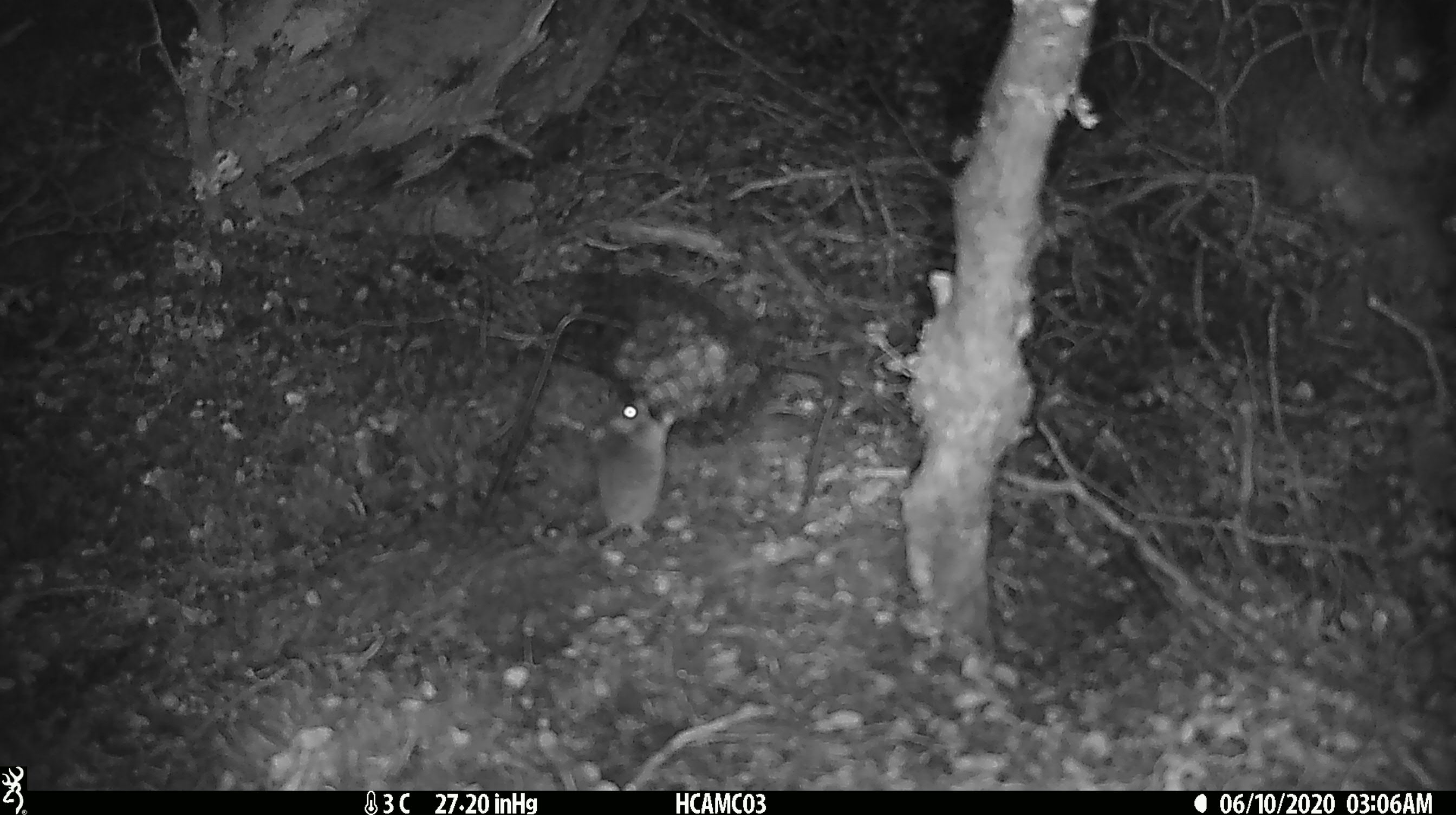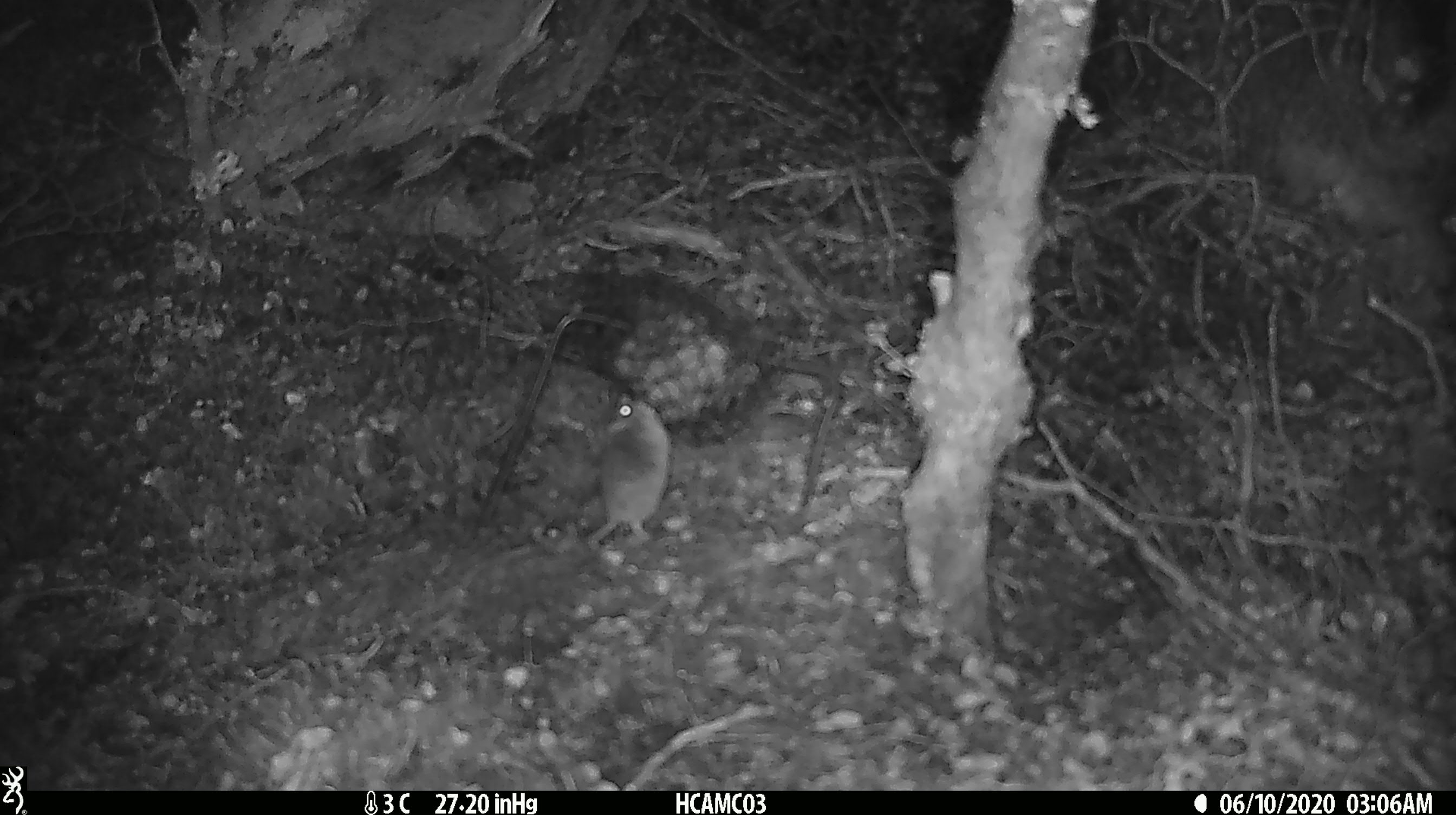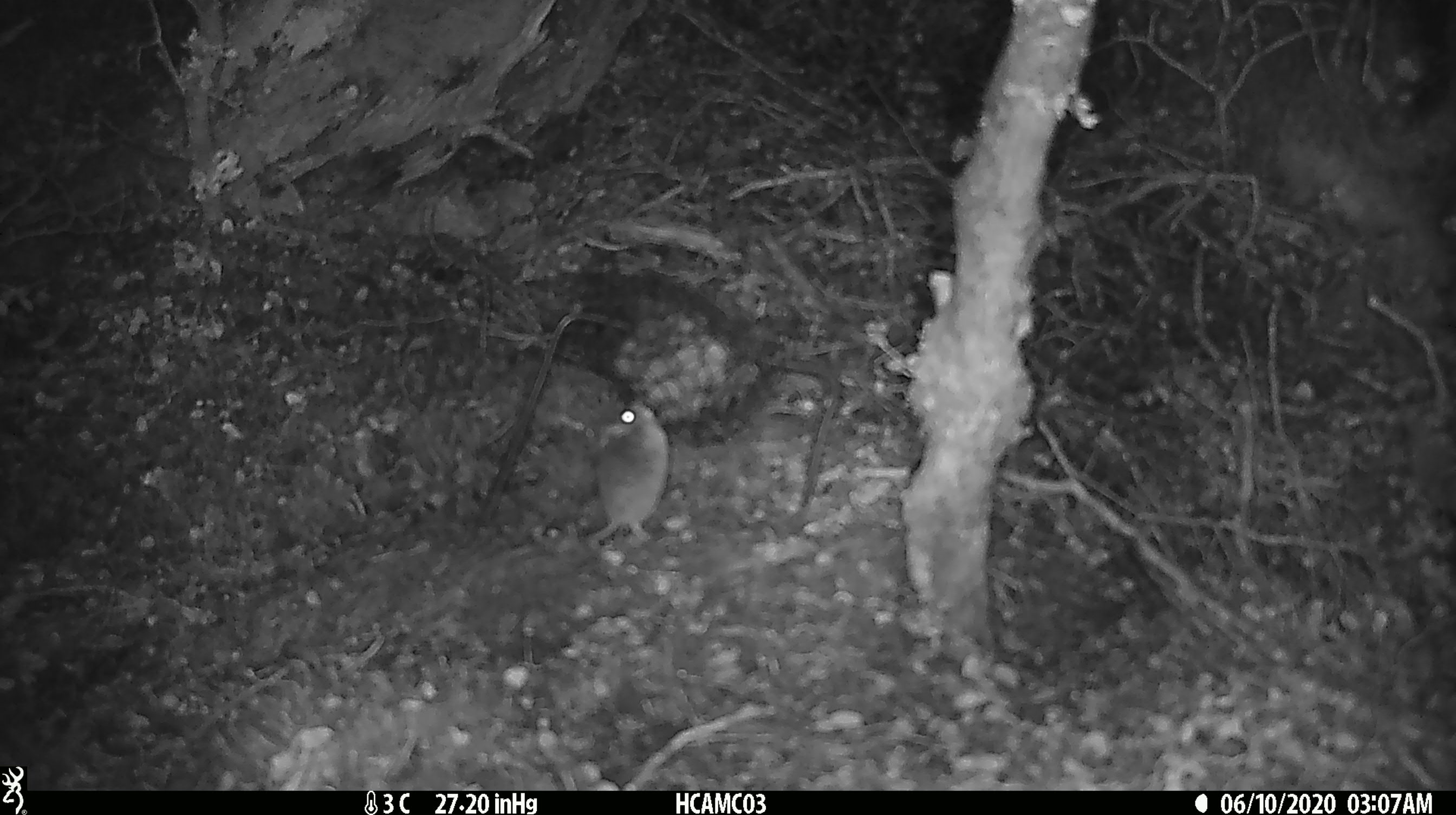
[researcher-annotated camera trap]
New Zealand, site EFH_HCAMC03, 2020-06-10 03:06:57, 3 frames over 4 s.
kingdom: Animalia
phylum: Chordata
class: Mammalia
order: Rodentia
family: Muridae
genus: Mus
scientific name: Mus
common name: mouse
Mouse (Mus).